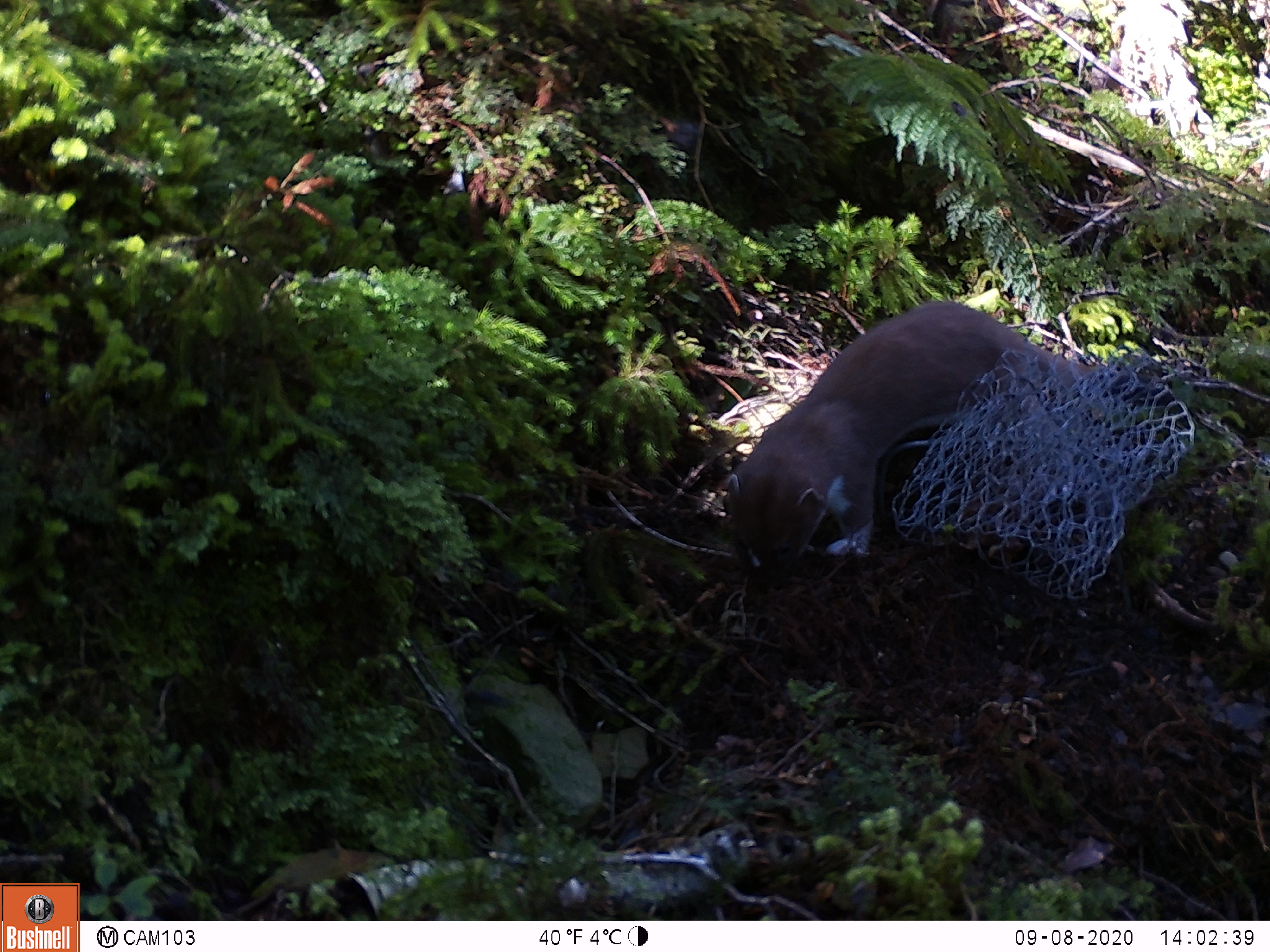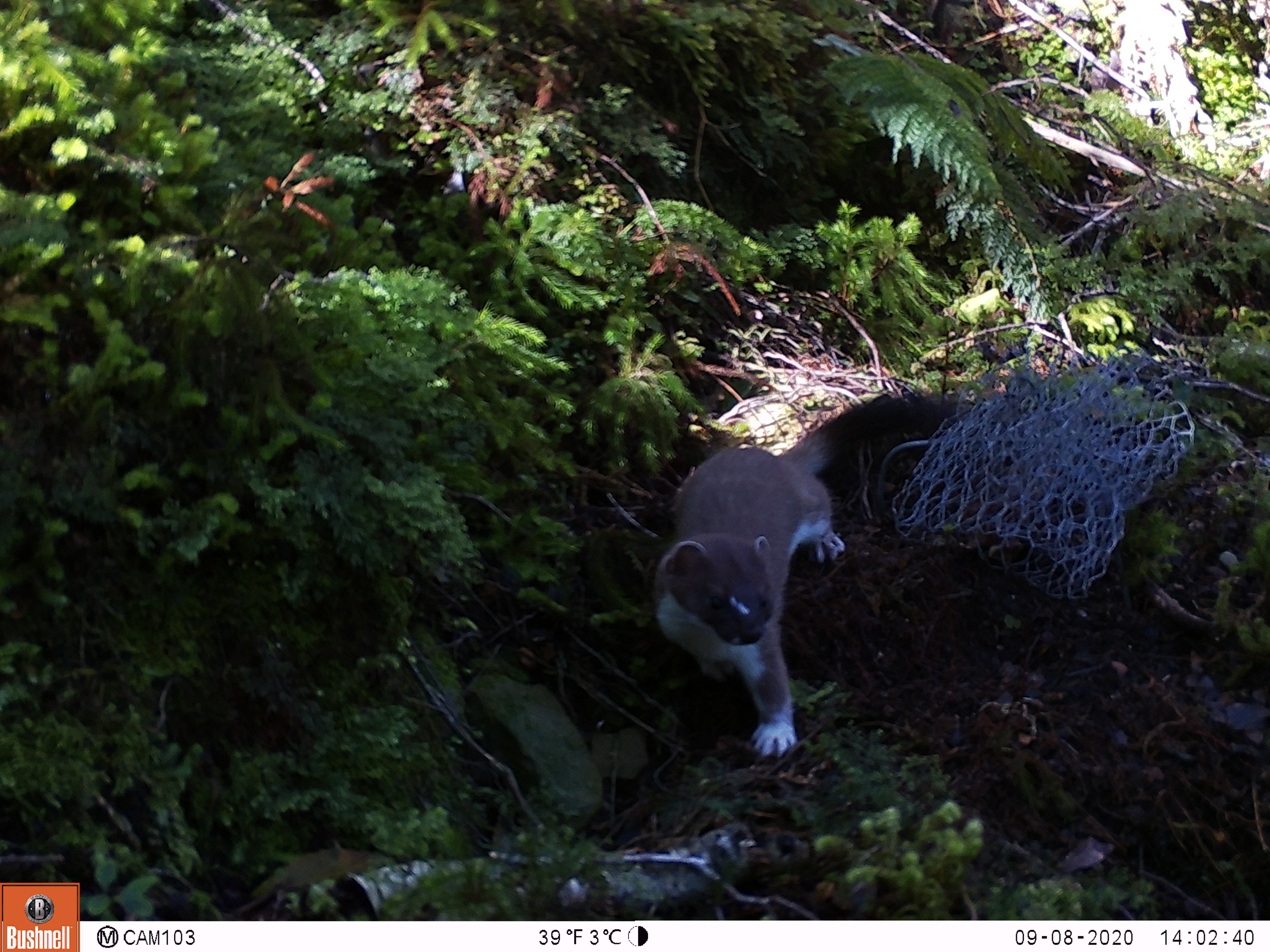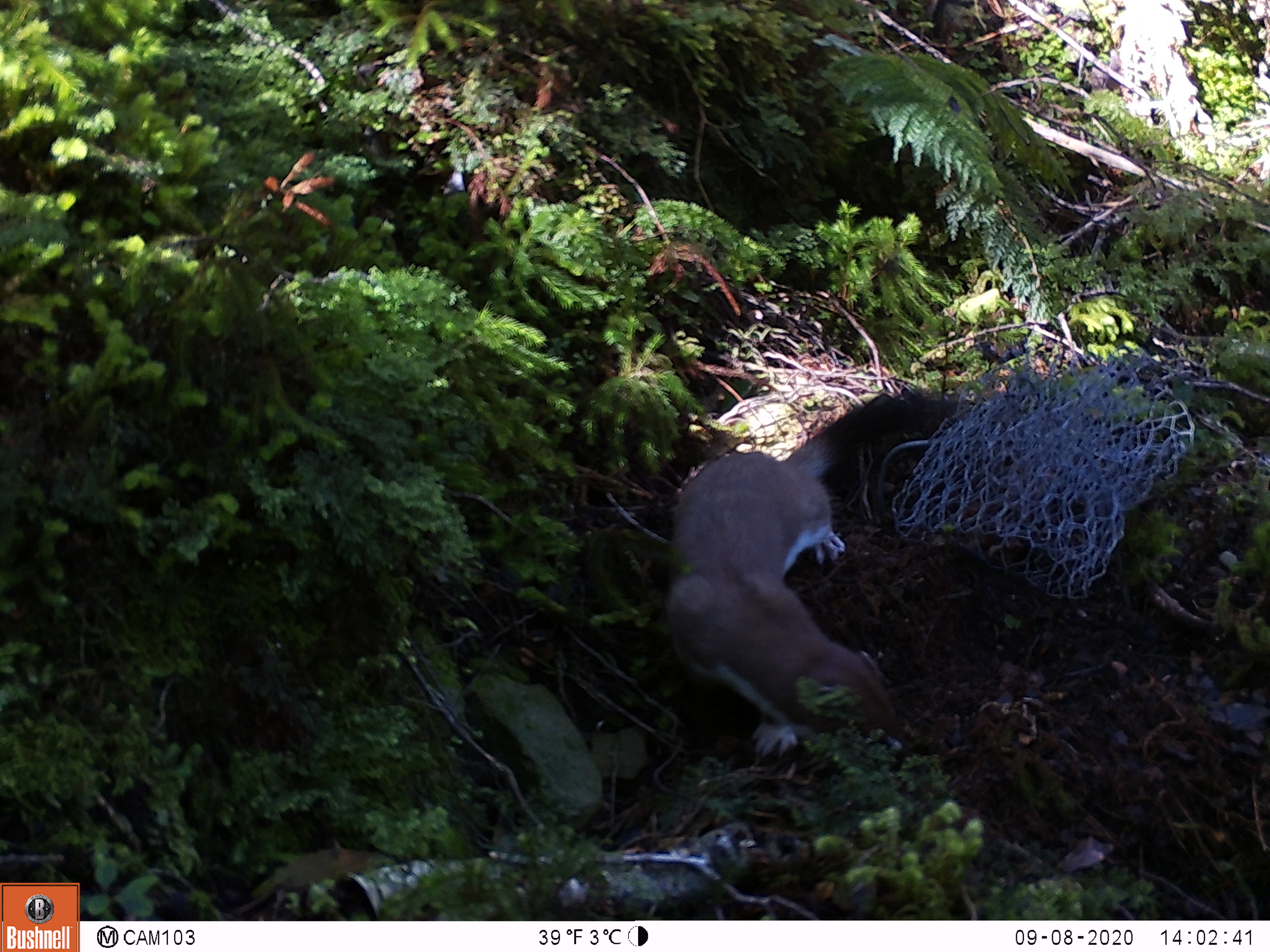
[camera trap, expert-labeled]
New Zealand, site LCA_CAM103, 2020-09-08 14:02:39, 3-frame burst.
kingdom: Animalia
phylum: Chordata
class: Mammalia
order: Carnivora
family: Mustelidae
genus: Mustela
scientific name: Mustela erminea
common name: stoat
Stoat (Mustela erminea).